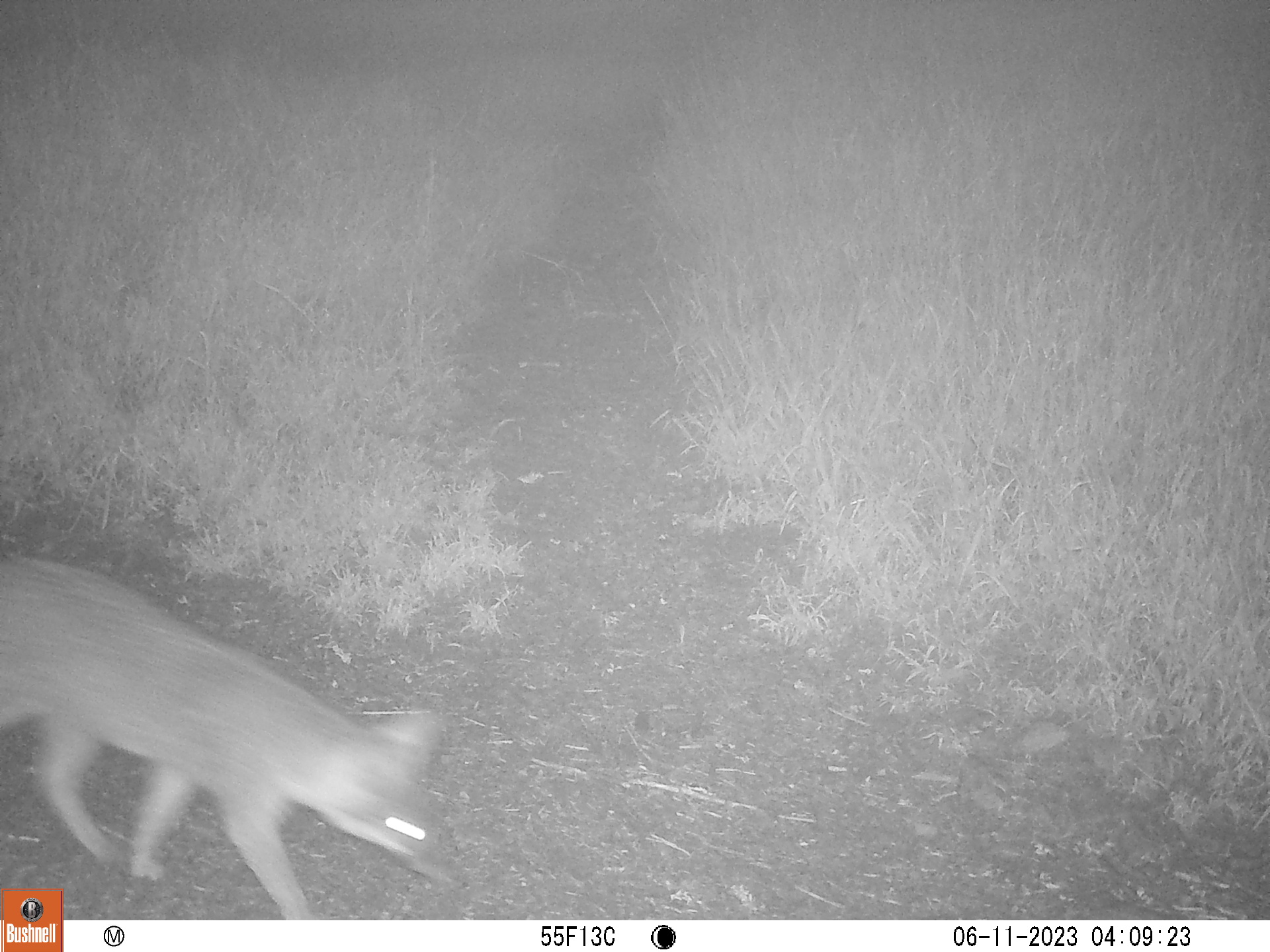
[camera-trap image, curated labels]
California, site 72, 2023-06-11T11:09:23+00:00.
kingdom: Animalia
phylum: Chordata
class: Mammalia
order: Carnivora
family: Canidae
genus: Urocyon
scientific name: Urocyon cinereoargenteus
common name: gray fox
Gray fox (Urocyon cinereoargenteus).